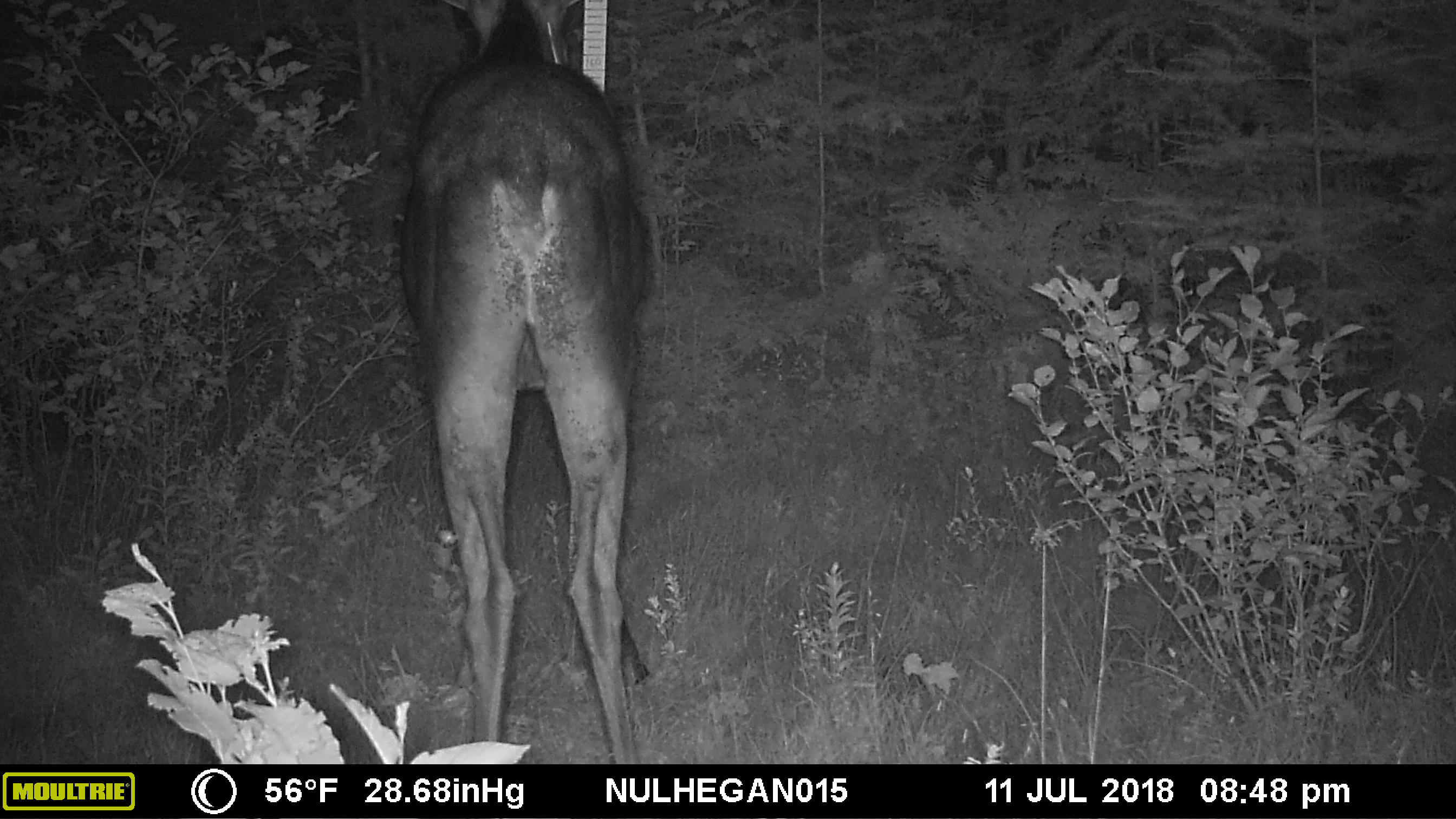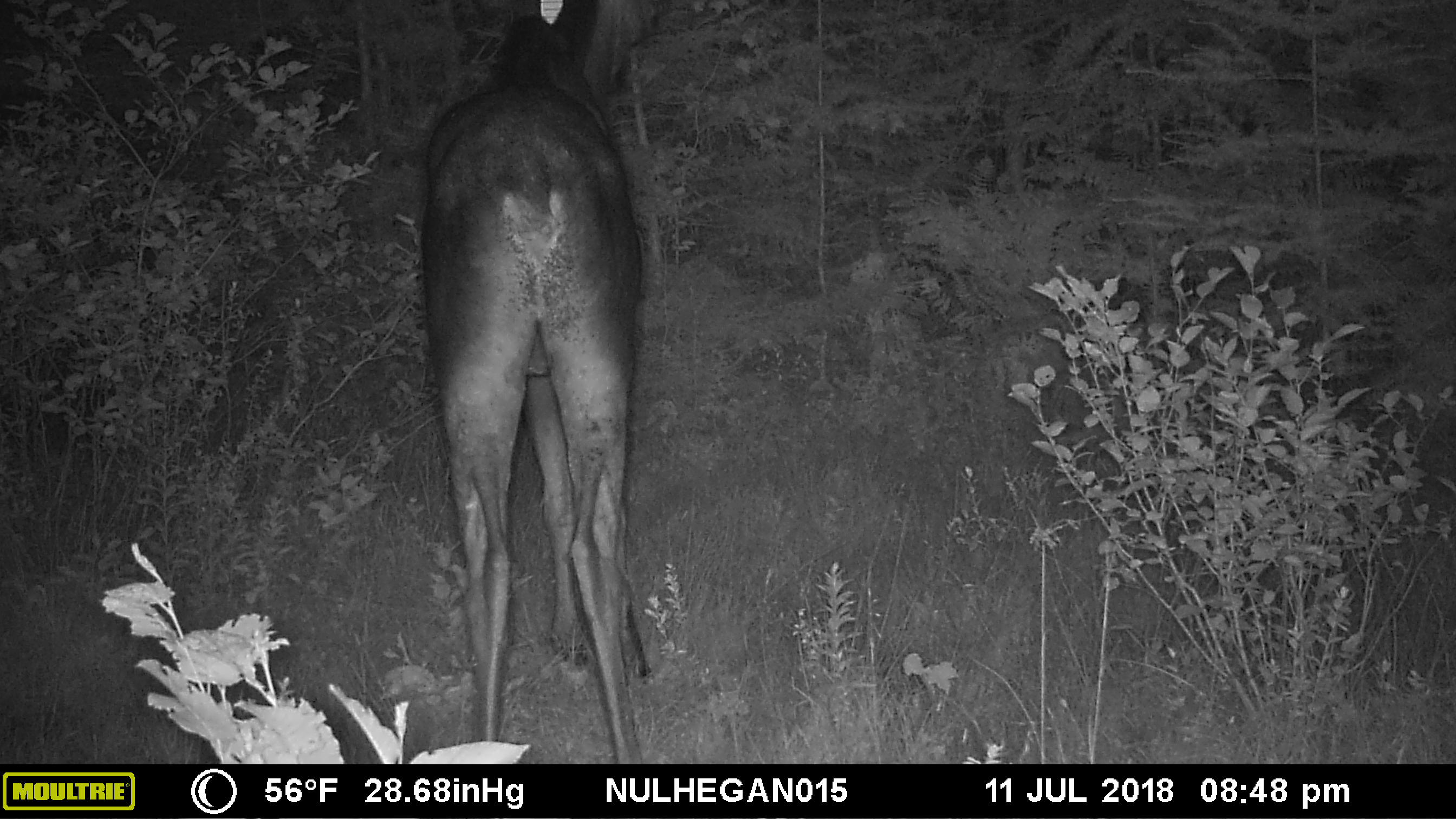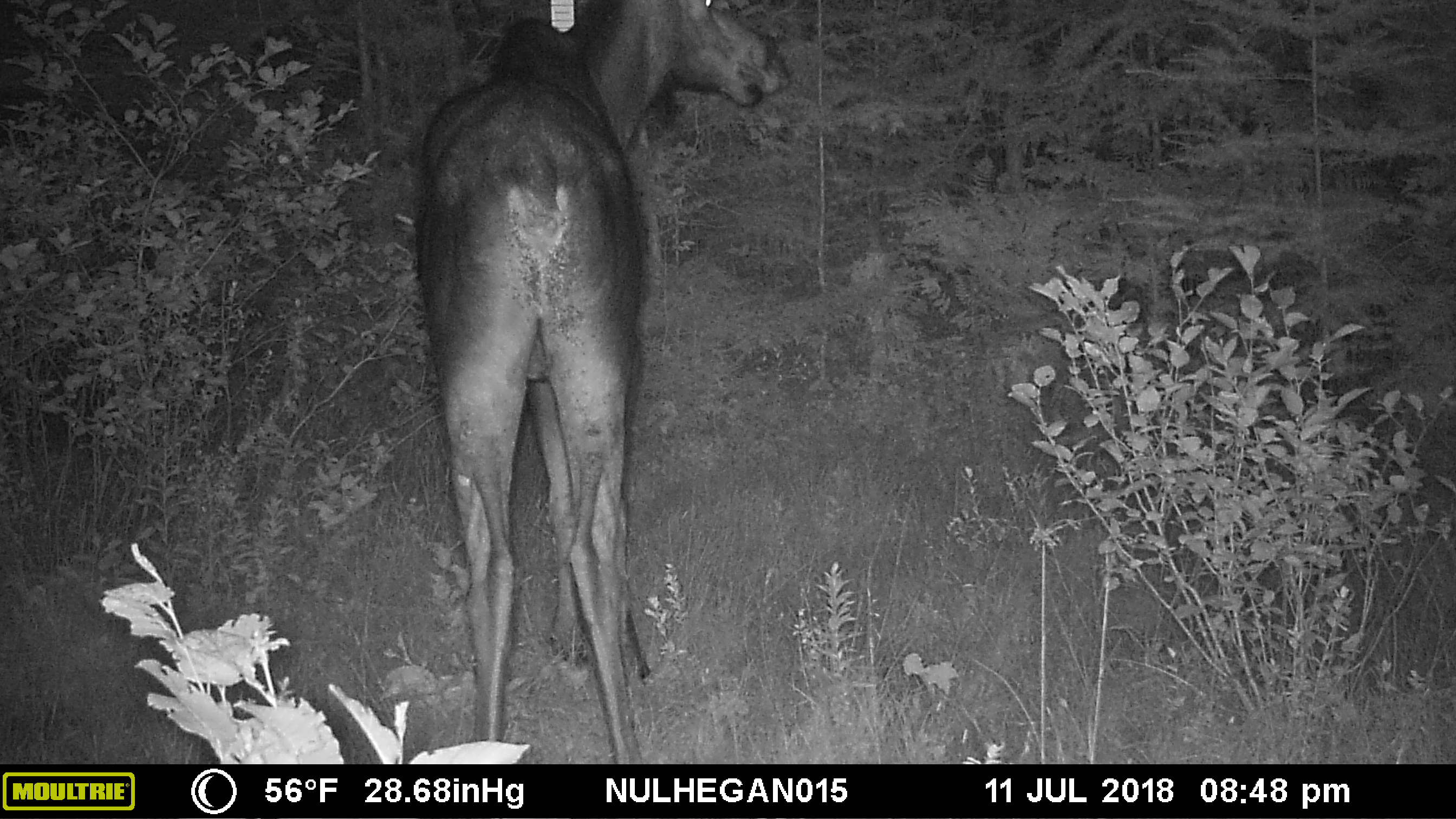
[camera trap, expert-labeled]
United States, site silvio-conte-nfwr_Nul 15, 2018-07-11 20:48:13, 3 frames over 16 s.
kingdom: Animalia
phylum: Chordata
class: Mammalia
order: Artiodactyla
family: Cervidae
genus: Alces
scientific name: Alces alces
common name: moose